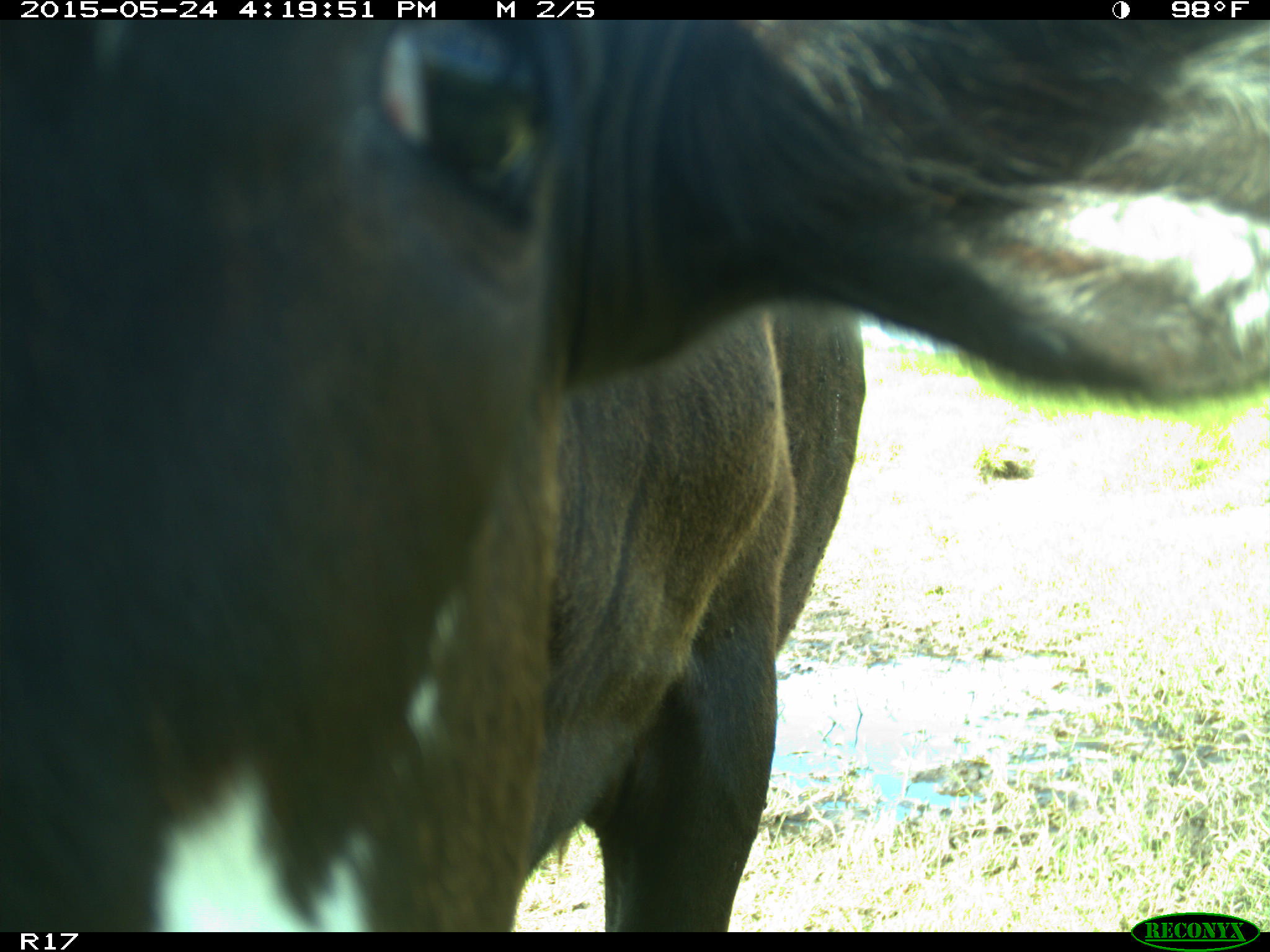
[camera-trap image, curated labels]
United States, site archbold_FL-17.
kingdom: Animalia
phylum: Chordata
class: Mammalia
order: Artiodactyla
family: Bovidae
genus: Bos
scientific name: Bos taurus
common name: domestic cow